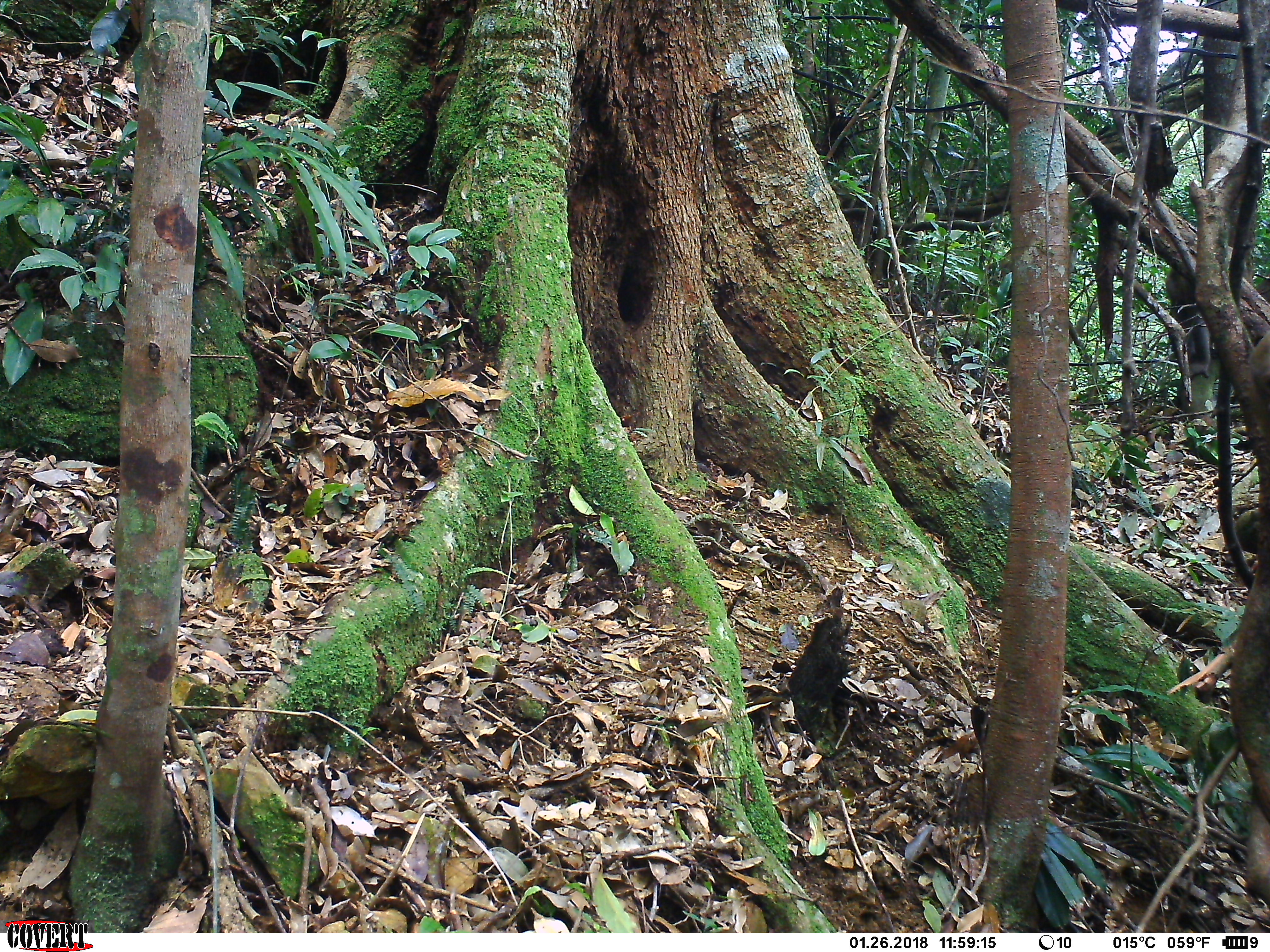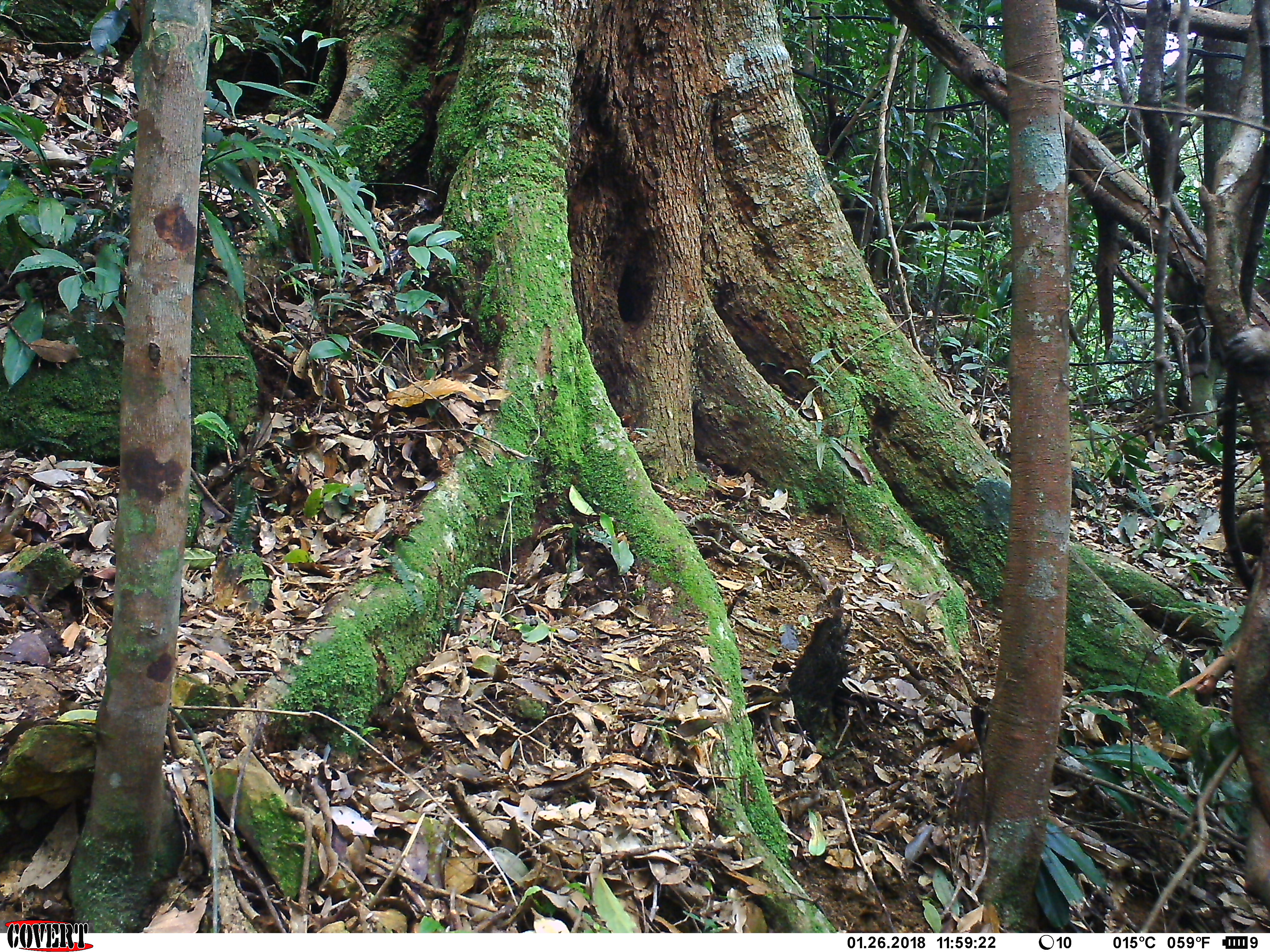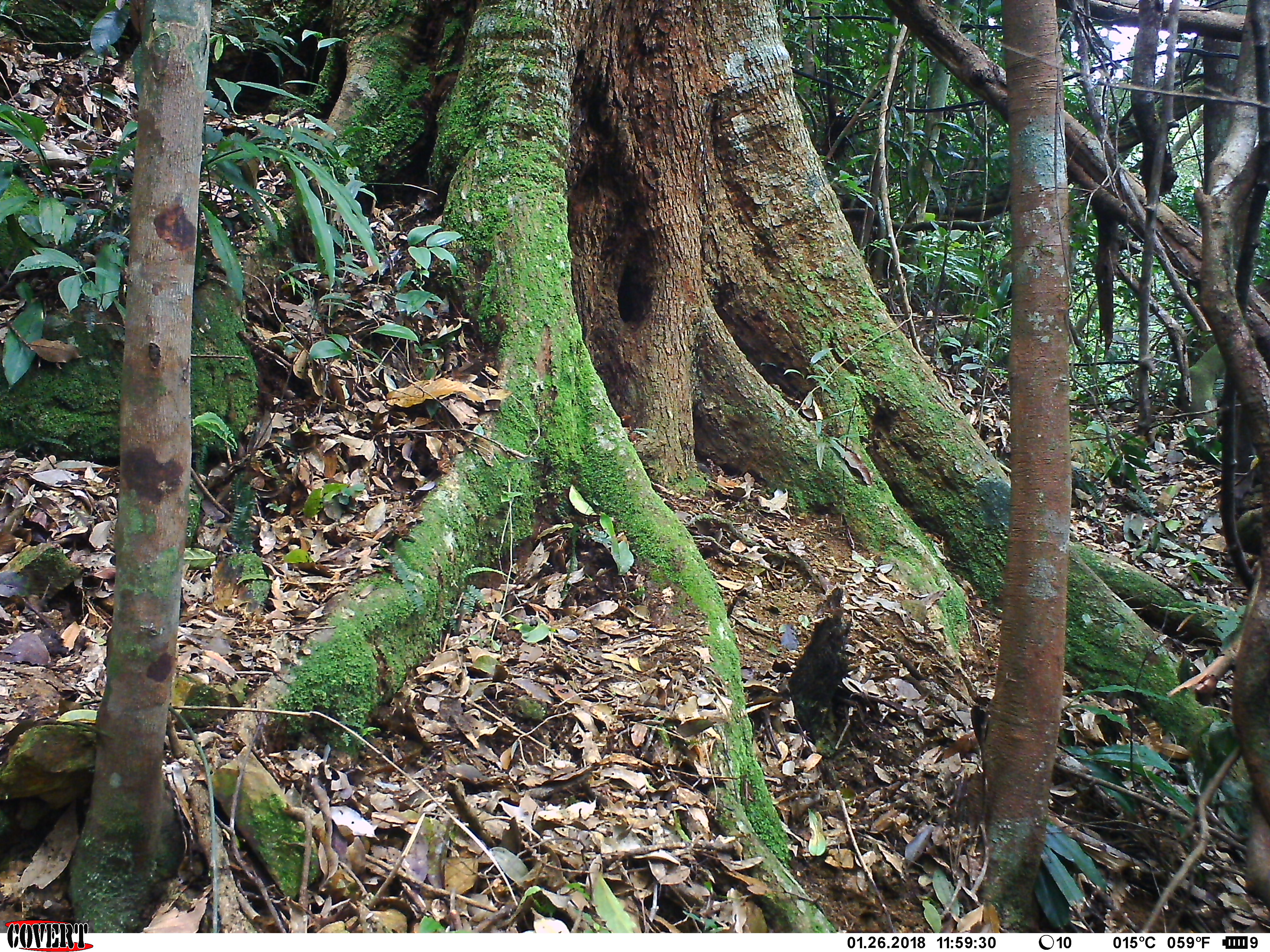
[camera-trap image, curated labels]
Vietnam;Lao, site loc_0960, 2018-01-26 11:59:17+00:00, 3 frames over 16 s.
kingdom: Animalia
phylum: Chordata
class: Mammalia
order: Primates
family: Cercopithecidae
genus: Macaca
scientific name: Macaca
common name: macaque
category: macaque not stump tailed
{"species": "macaque not stump tailed (macaque) (Macaca)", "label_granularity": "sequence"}